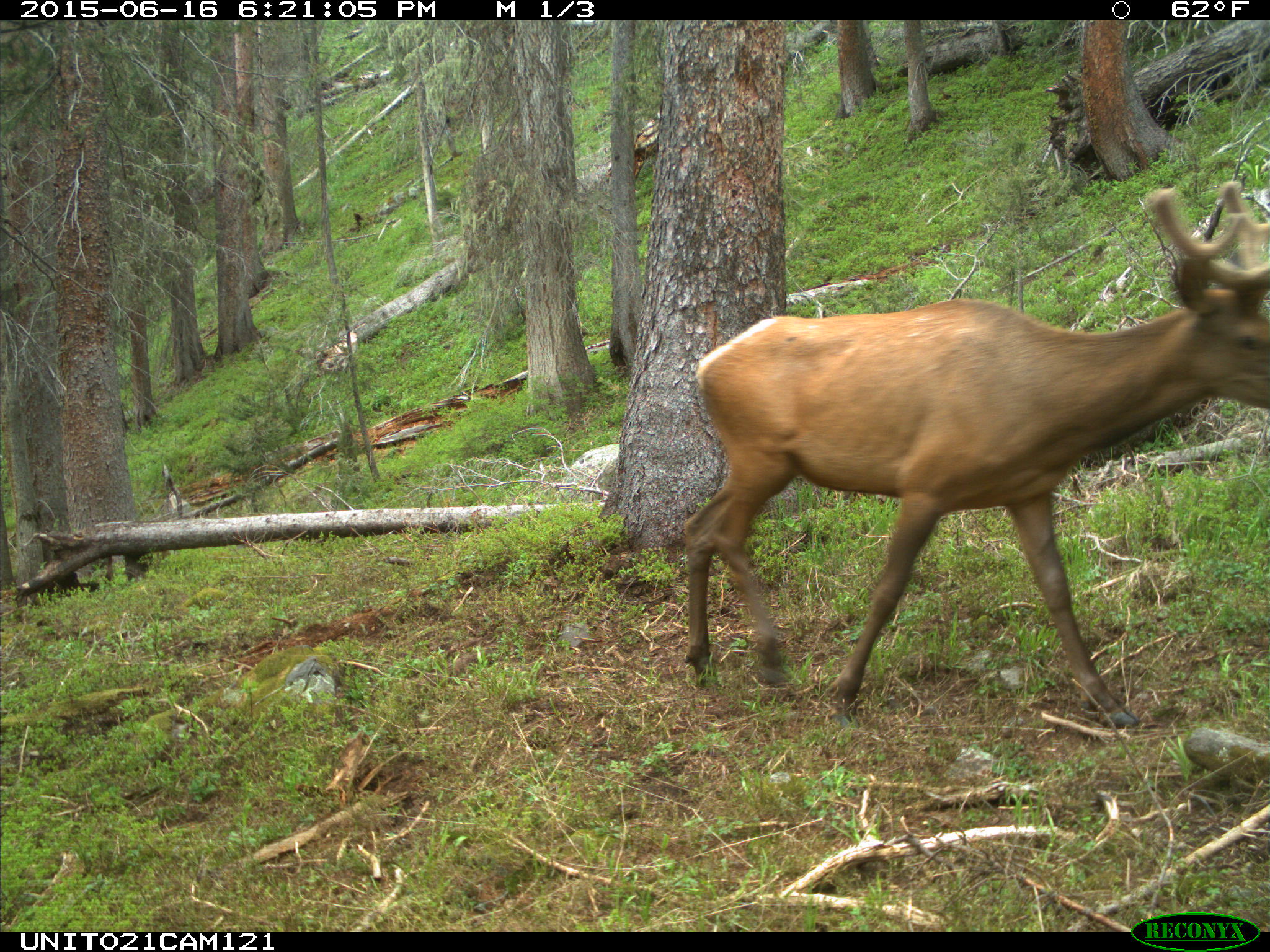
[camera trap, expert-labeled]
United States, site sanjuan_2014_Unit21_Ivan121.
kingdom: Animalia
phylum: Chordata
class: Mammalia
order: Artiodactyla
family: Cervidae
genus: Cervus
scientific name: Cervus elaphus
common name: red deer